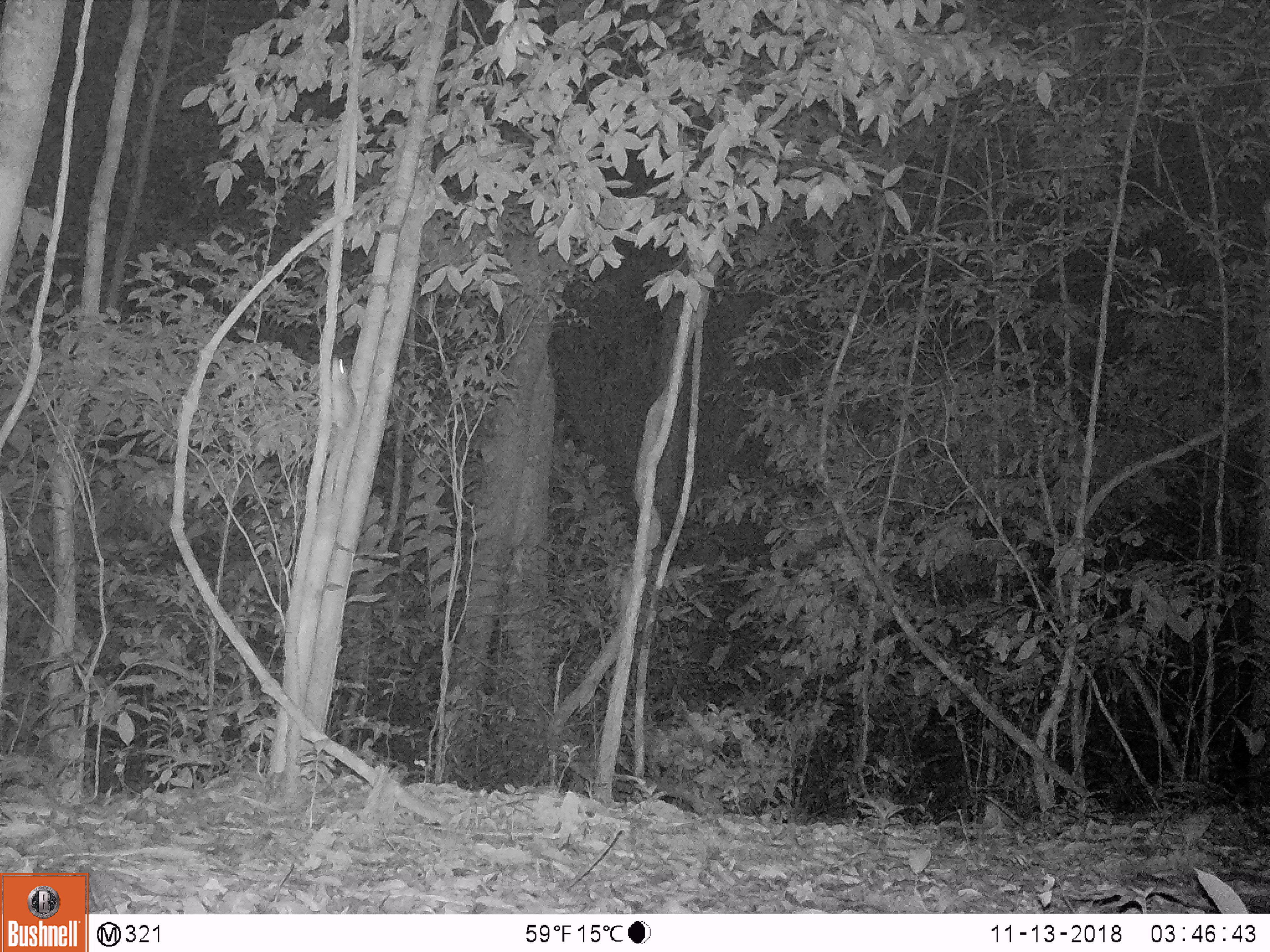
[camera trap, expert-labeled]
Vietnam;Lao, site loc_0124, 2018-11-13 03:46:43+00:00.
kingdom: Animalia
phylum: Chordata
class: Mammalia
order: Rodentia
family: Muridae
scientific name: Muridae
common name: old-world mice and rats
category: unidentified murid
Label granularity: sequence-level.